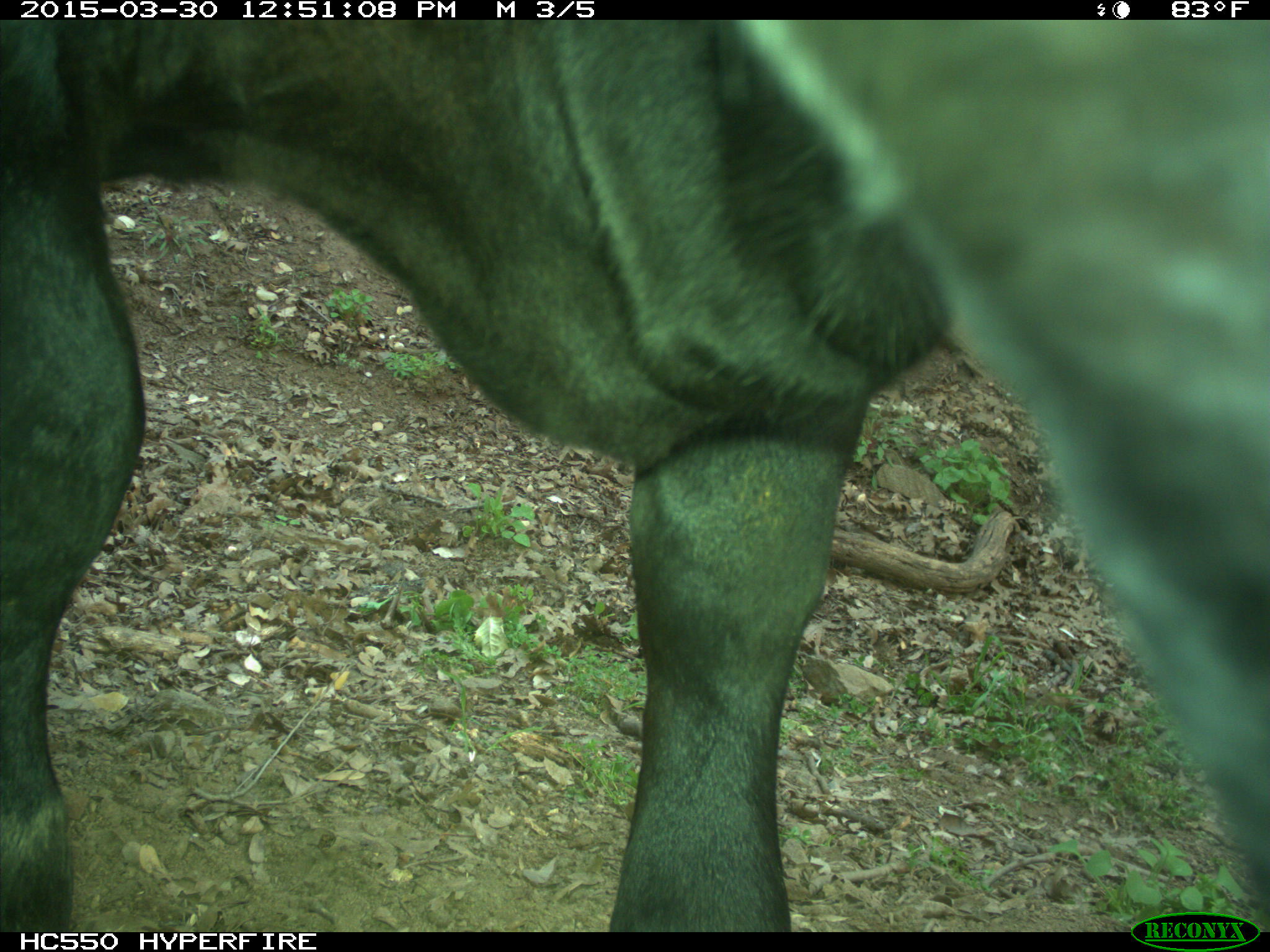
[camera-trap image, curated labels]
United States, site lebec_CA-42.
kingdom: Animalia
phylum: Chordata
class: Mammalia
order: Artiodactyla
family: Bovidae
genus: Bos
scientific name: Bos taurus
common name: domestic cow